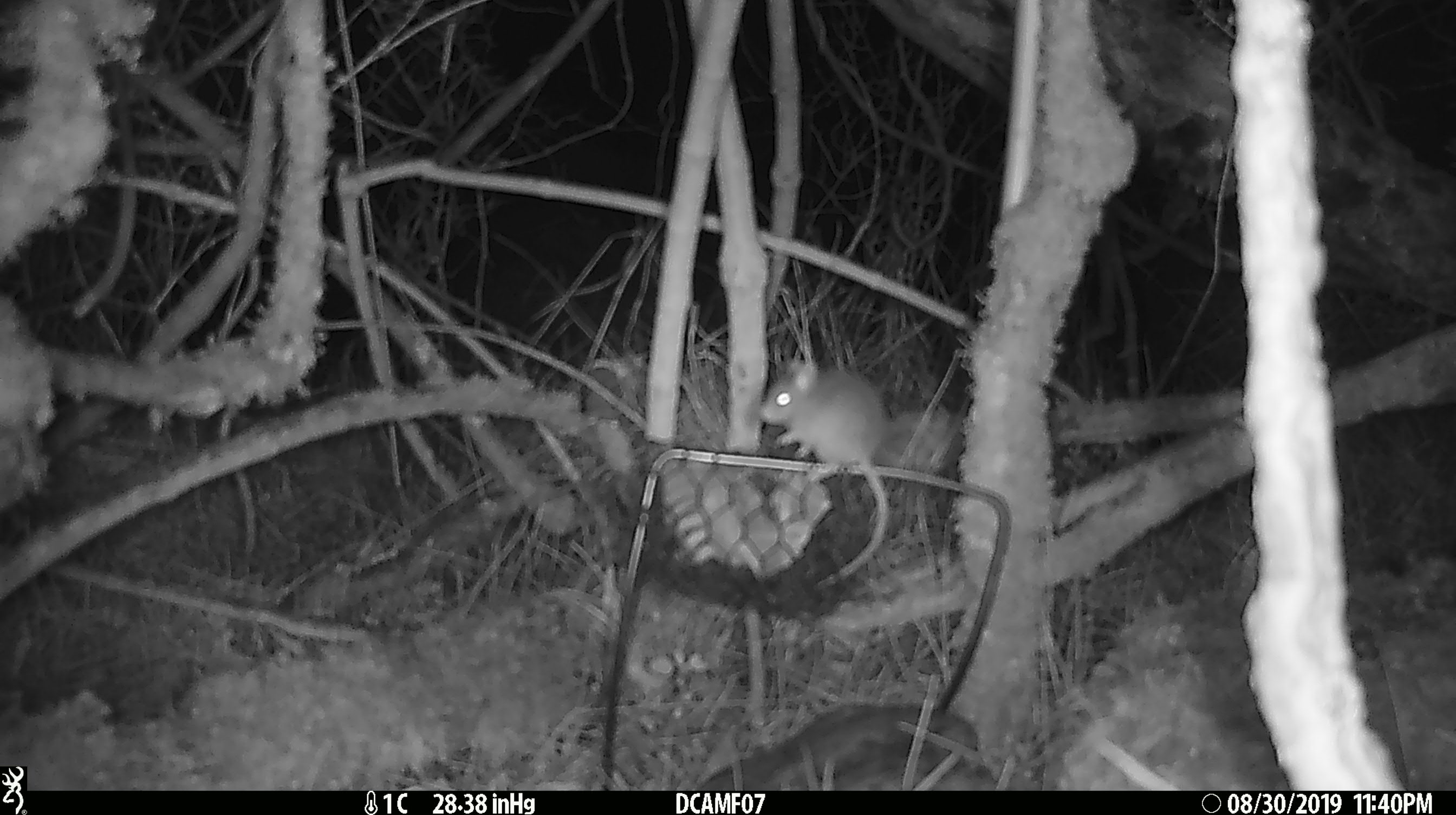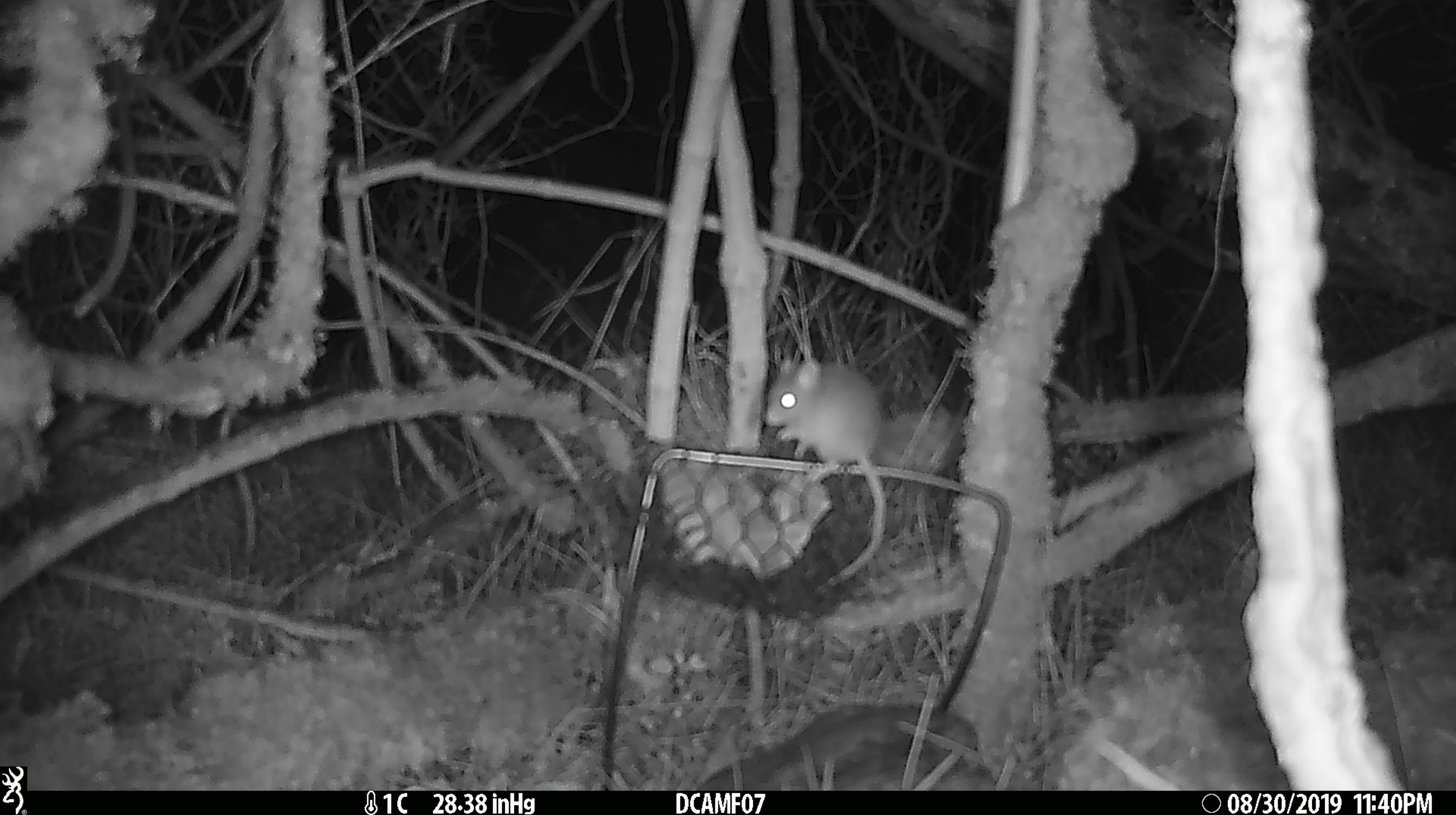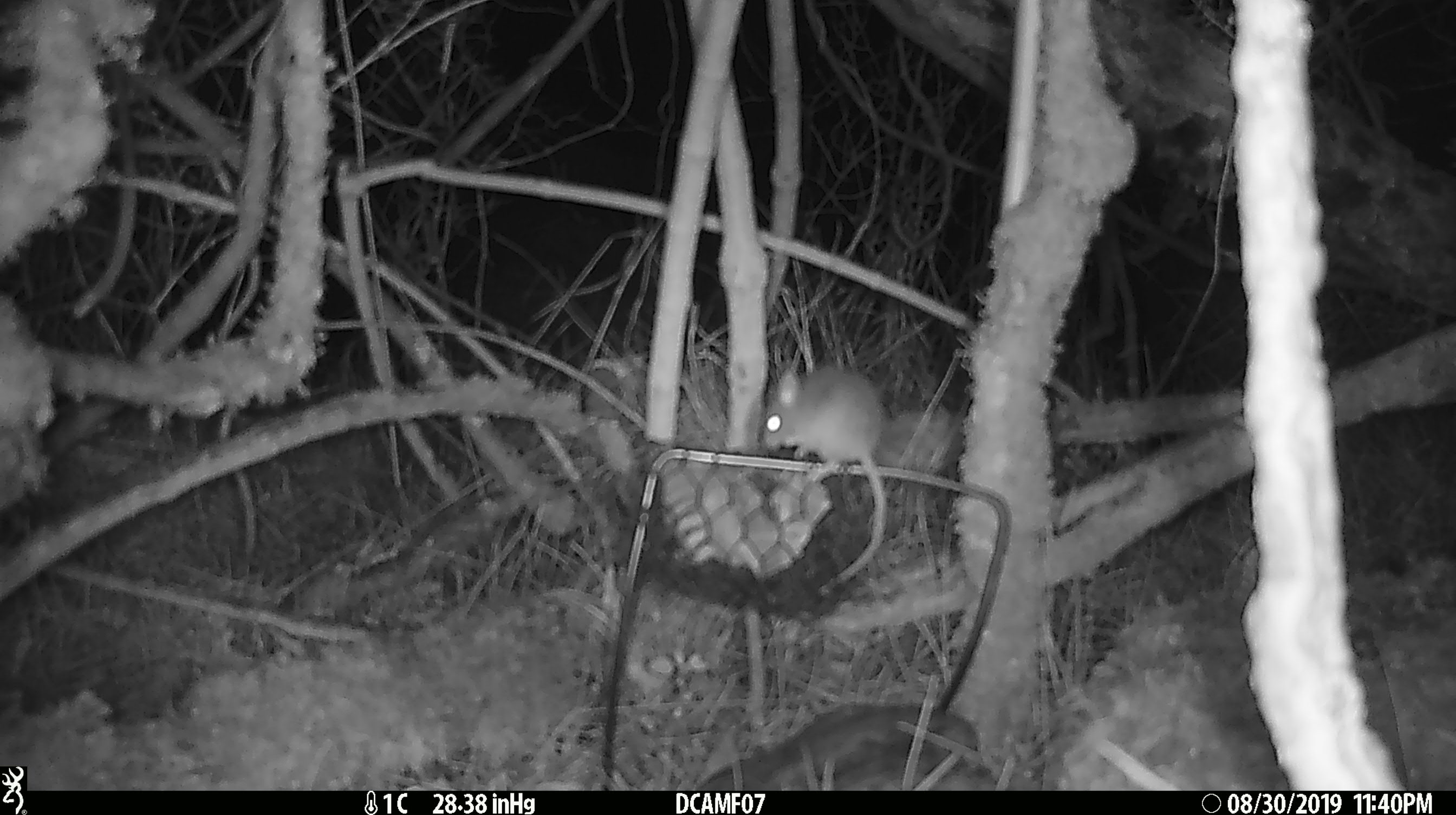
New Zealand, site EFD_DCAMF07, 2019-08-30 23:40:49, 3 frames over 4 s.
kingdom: Animalia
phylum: Chordata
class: Mammalia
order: Rodentia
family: Muridae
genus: Mus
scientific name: Mus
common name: mouse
Mouse (Mus).